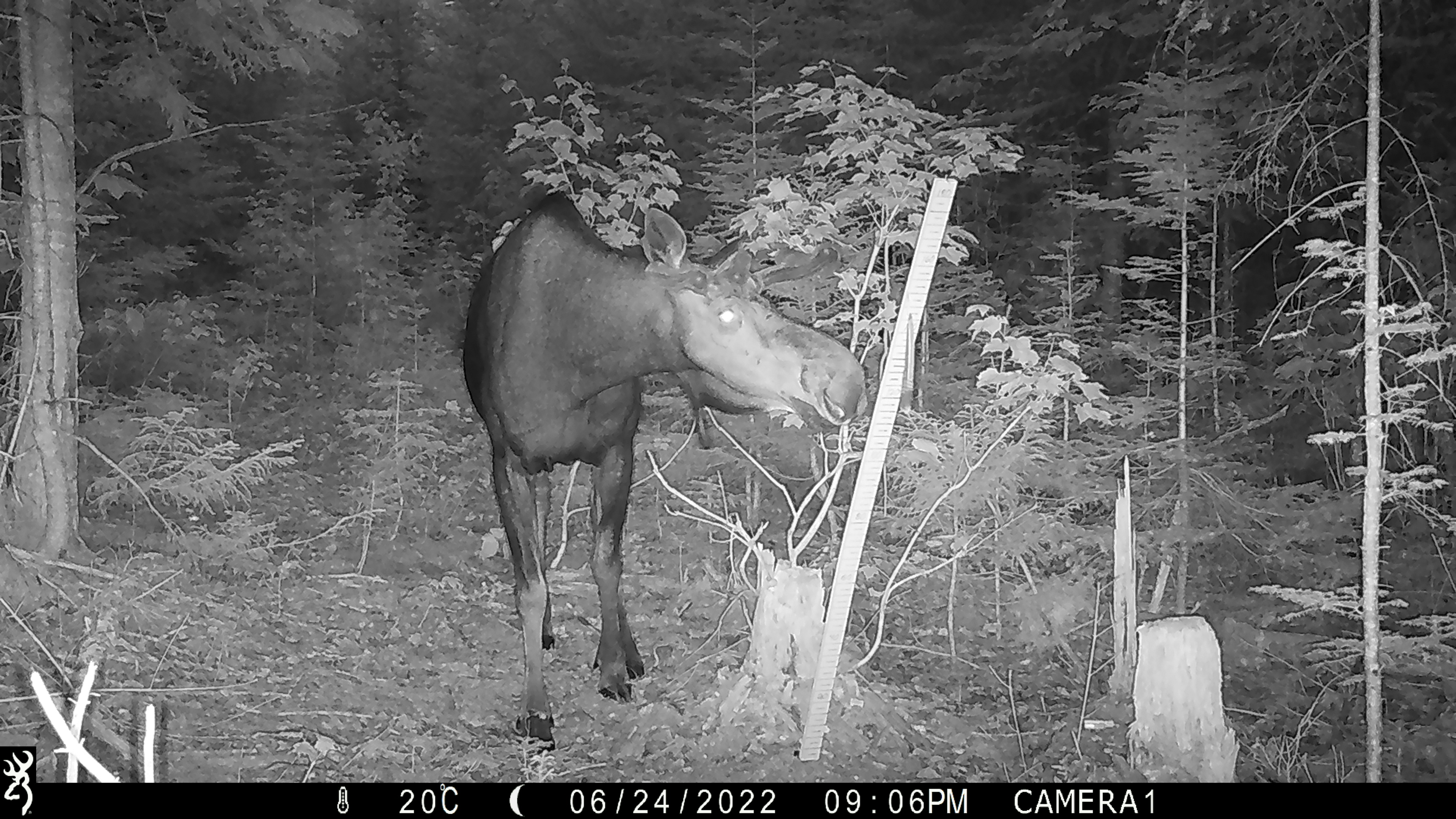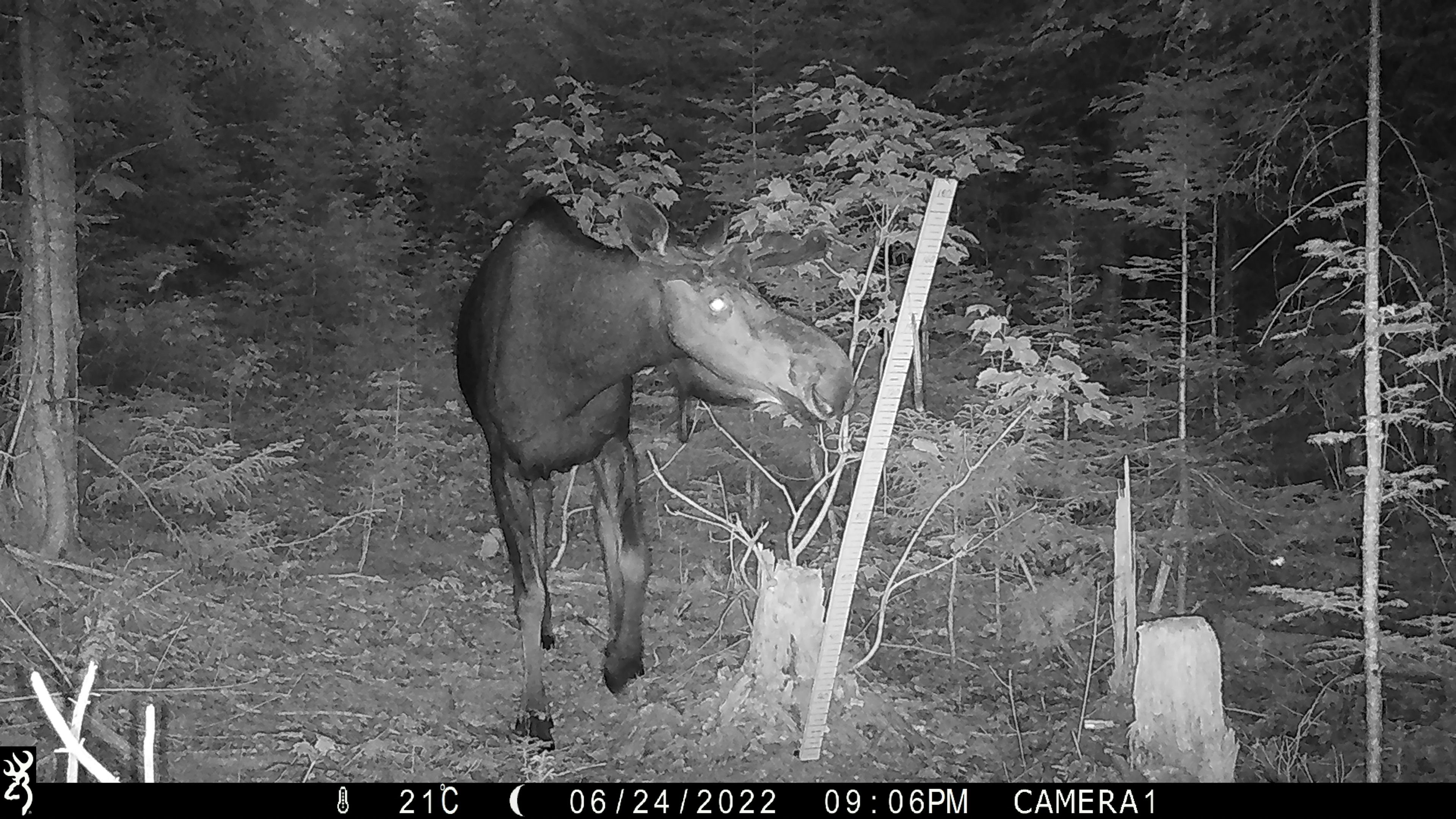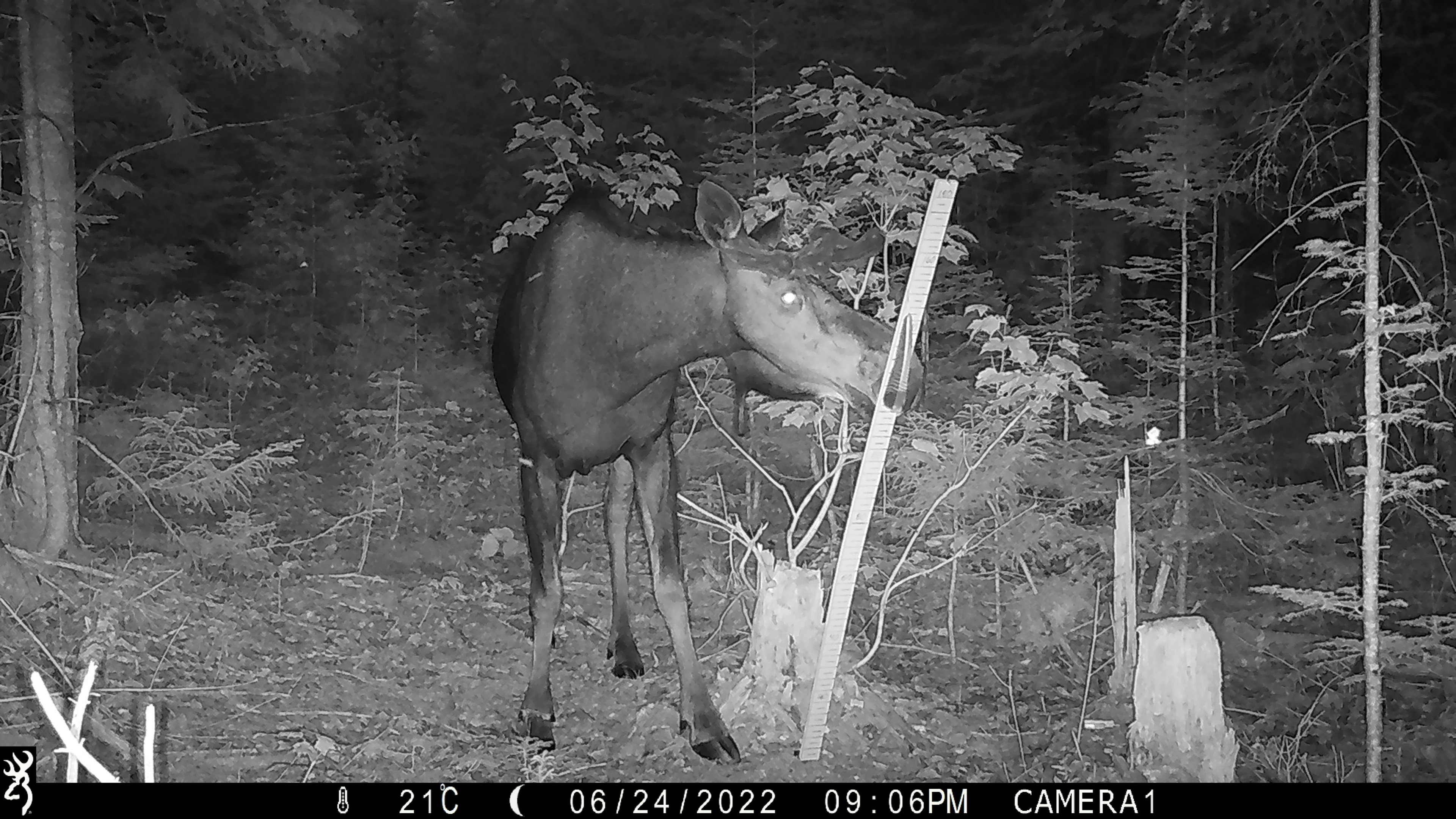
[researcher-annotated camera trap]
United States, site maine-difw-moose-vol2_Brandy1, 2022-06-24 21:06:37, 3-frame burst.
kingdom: Animalia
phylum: Chordata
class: Mammalia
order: Artiodactyla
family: Cervidae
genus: Alces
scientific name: Alces alces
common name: moose